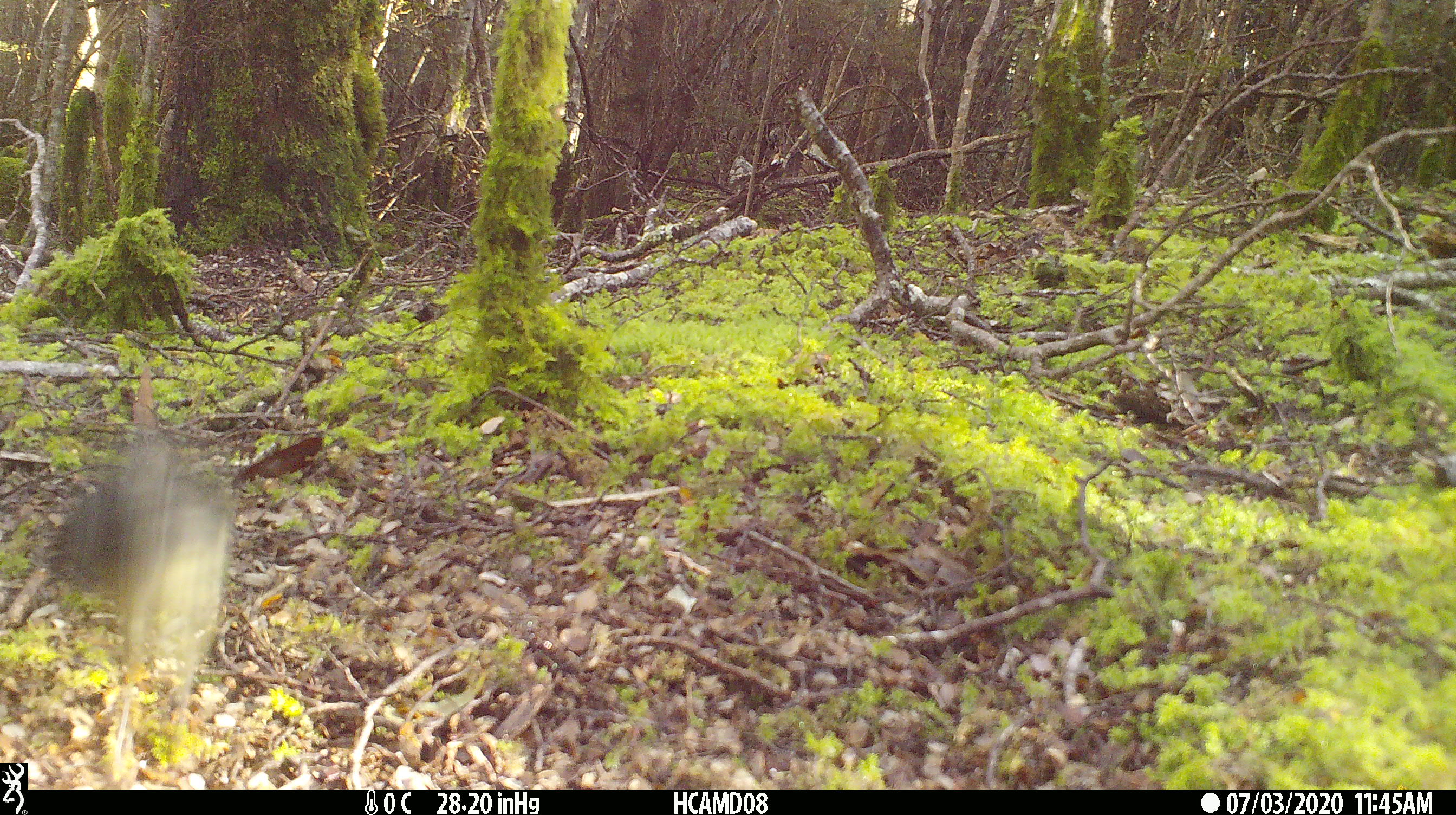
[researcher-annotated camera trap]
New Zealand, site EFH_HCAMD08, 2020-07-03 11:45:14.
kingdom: Animalia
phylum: Chordata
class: Aves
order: Passeriformes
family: Petroicidae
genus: Petroica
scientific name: Petroica australis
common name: new zealand robin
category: robin